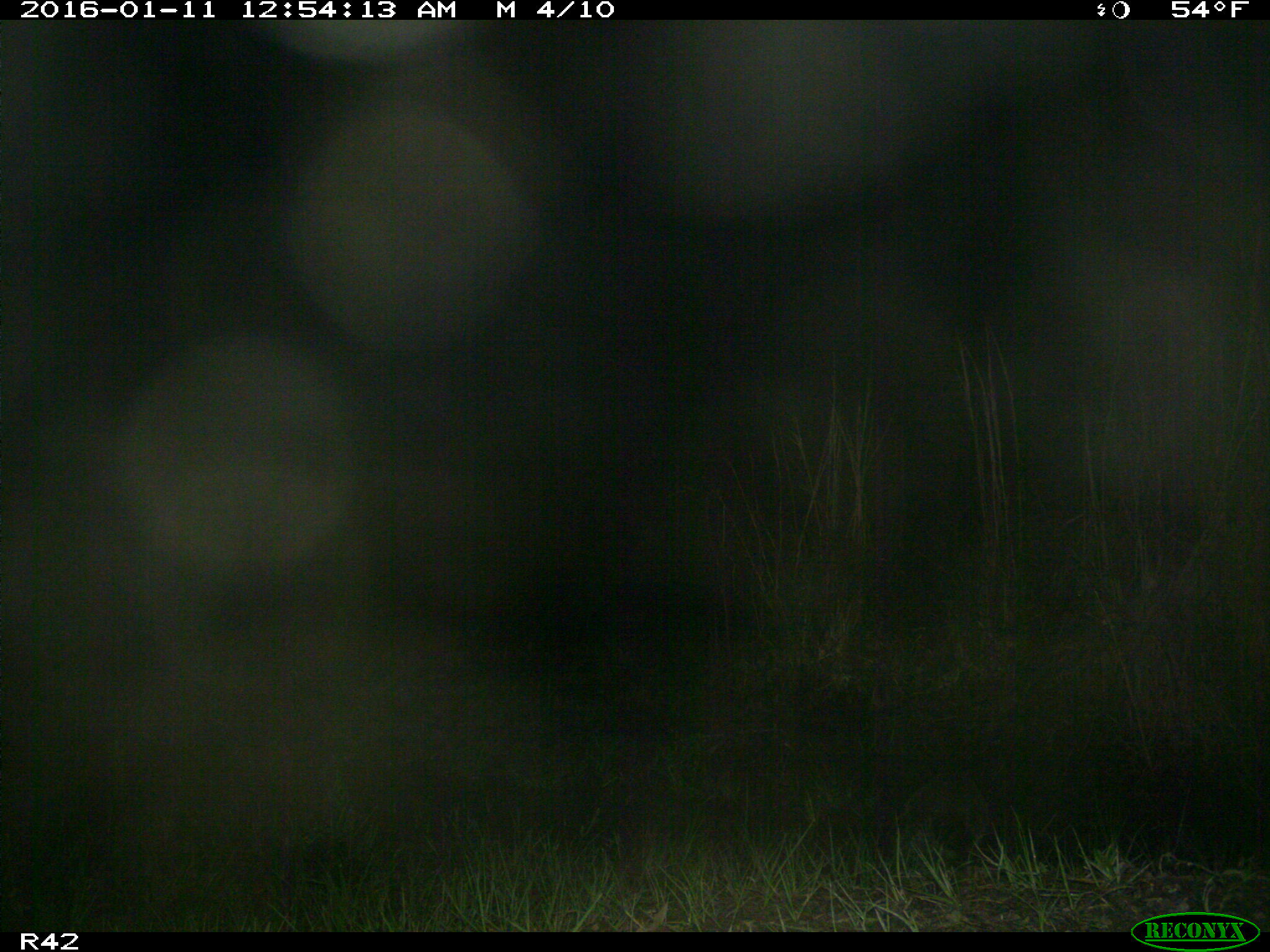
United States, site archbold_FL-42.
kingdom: Animalia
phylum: Chordata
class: Mammalia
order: Carnivora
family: Procyonidae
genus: Procyon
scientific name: Procyon lotor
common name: common raccoon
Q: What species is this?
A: Procyon lotor (common raccoon).